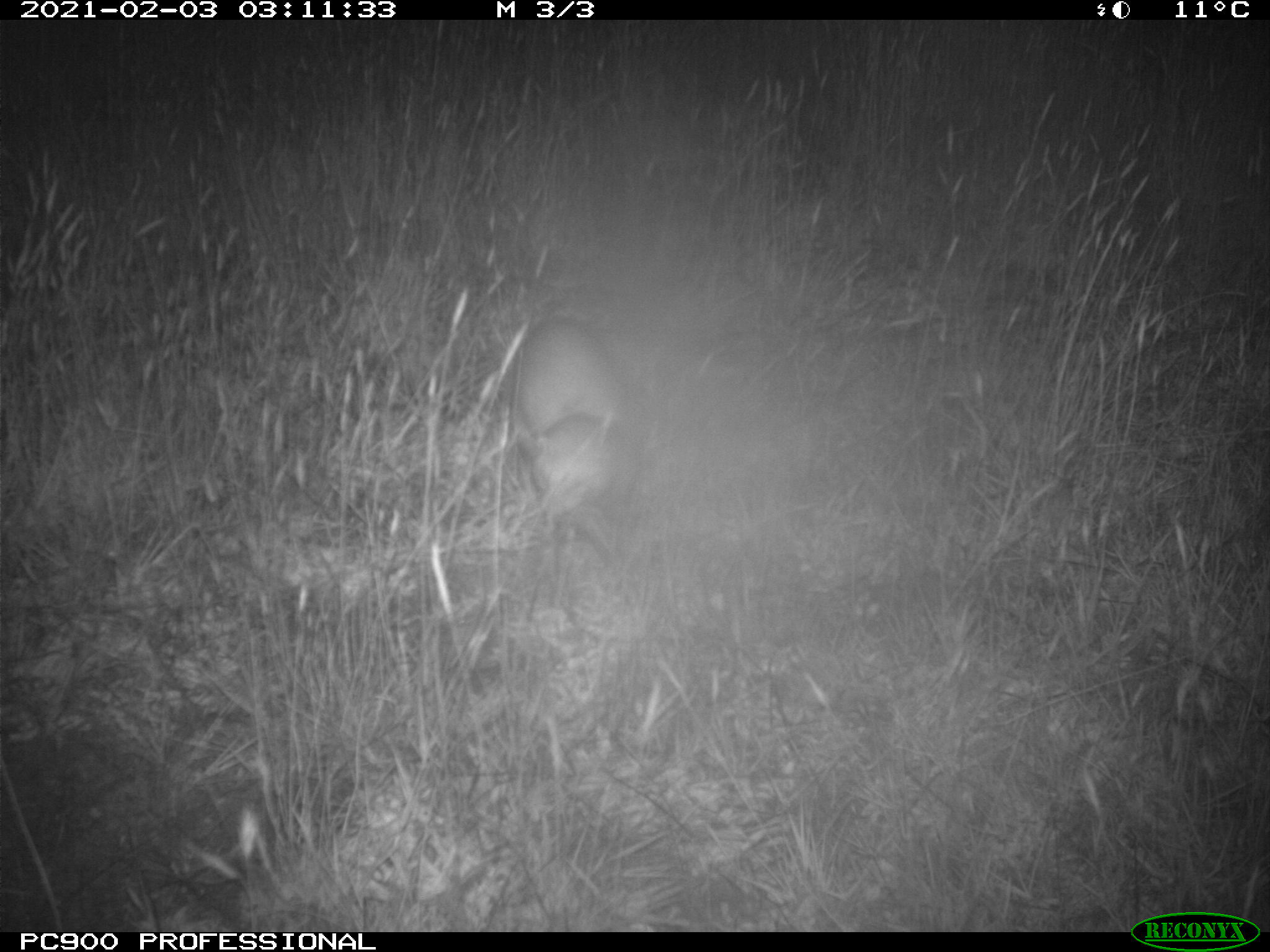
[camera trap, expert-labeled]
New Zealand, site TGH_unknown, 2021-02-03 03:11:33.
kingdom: Animalia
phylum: Chordata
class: Mammalia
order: Carnivora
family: Mustelidae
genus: Mustela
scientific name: Mustela furo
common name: ferret